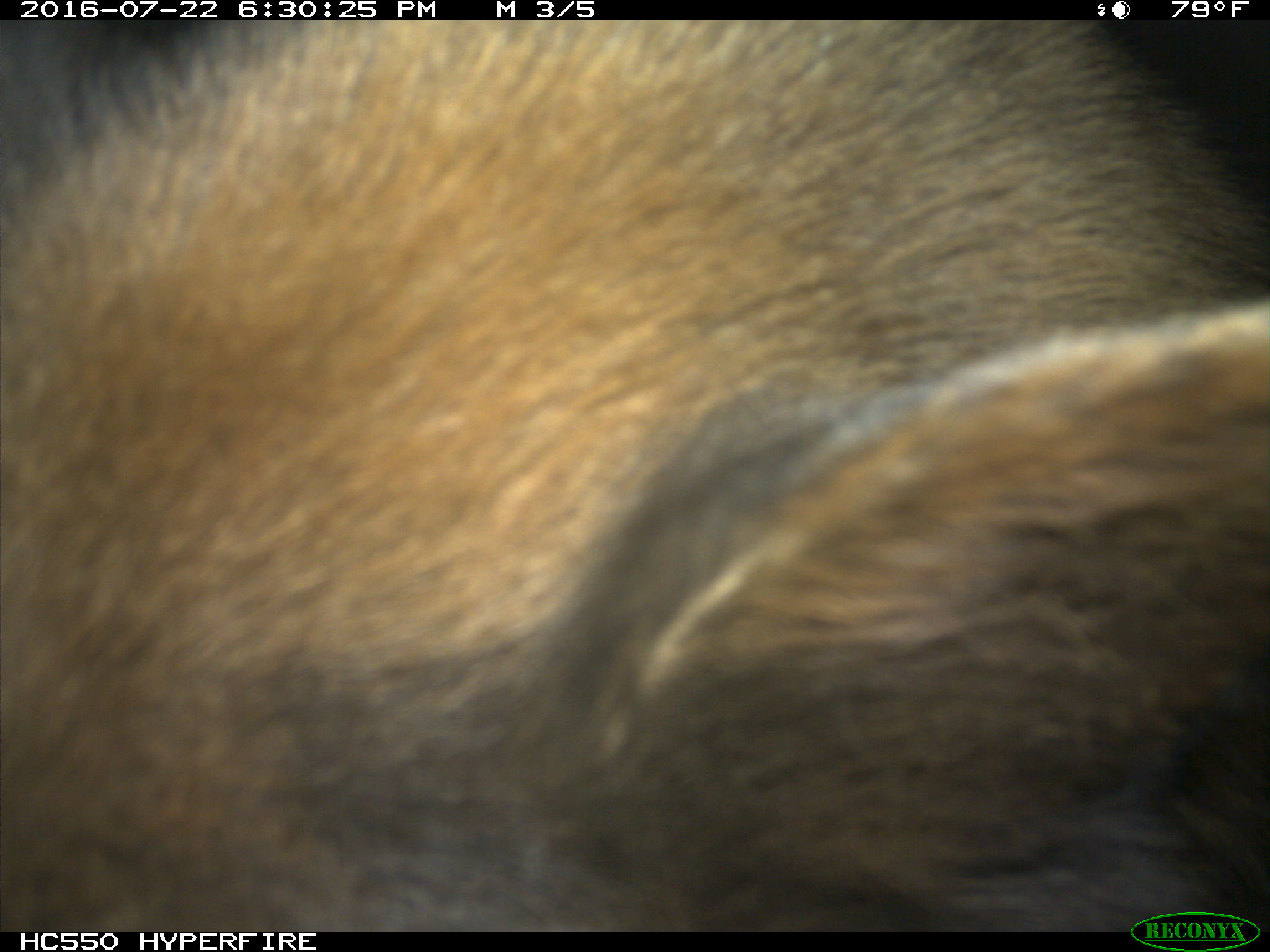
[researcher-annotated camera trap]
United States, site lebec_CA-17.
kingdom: Animalia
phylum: Chordata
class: Mammalia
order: Carnivora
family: Ursidae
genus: Ursus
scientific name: Ursus americanus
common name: american black bear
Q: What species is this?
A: Ursus americanus (american black bear).